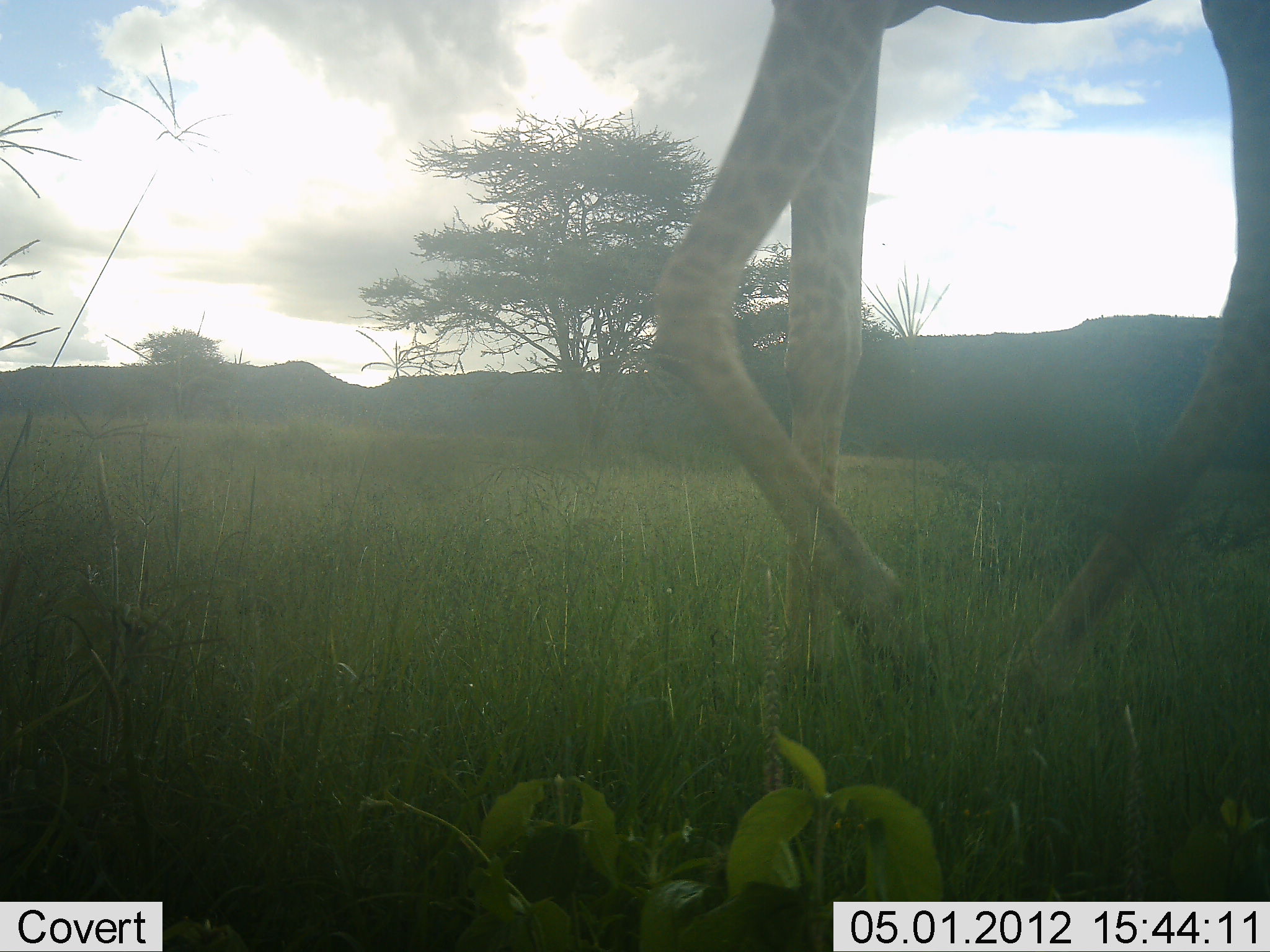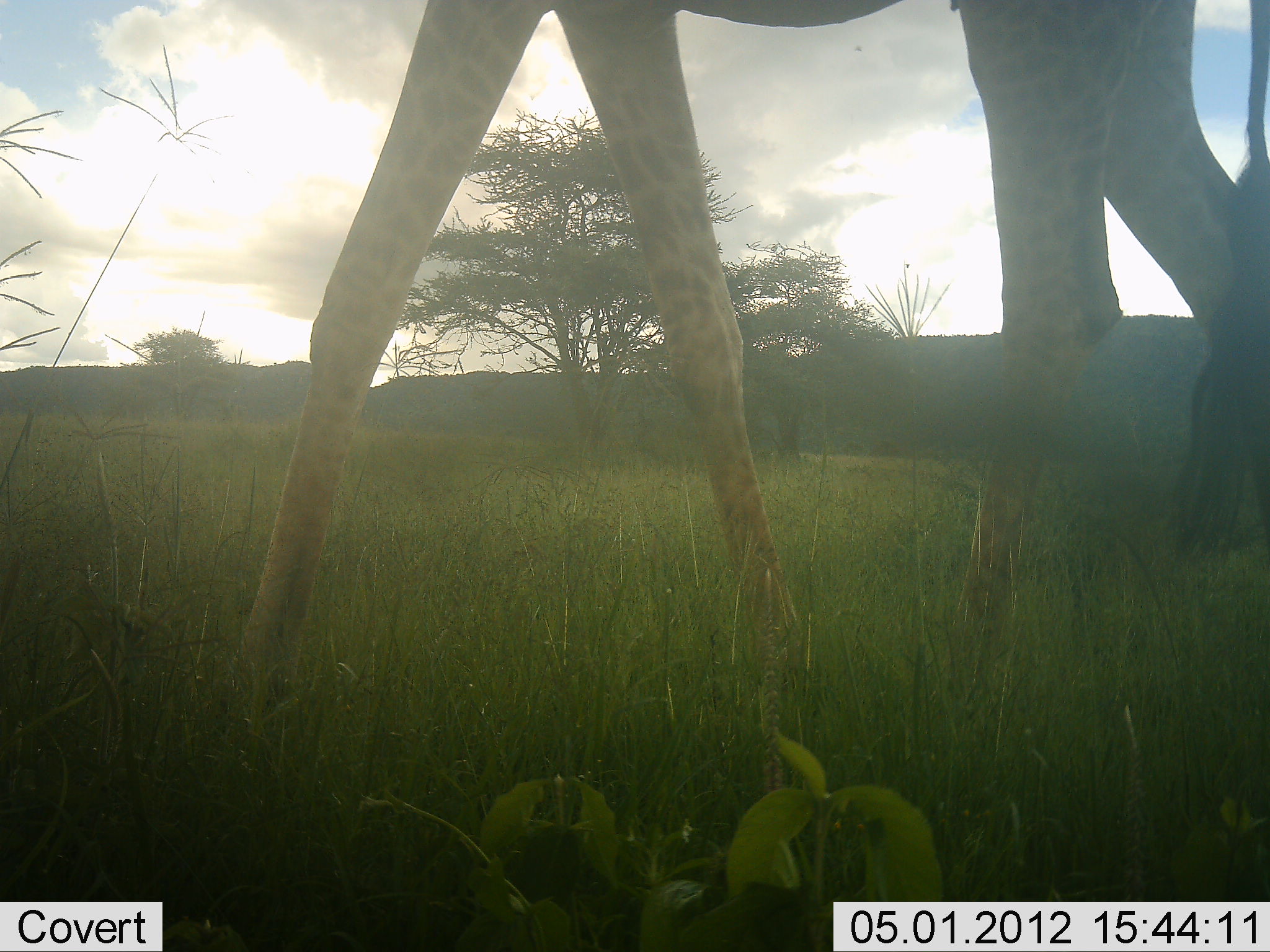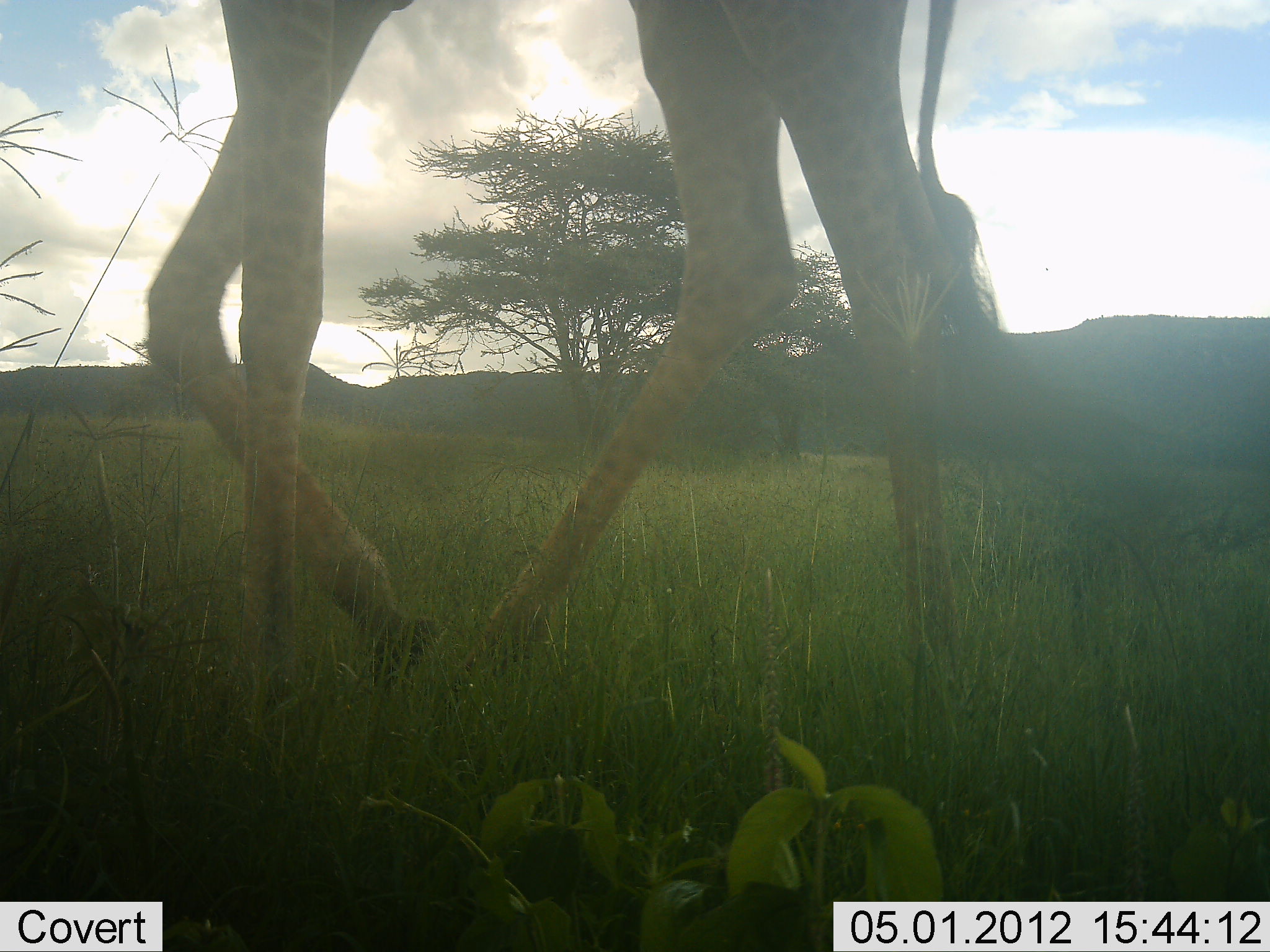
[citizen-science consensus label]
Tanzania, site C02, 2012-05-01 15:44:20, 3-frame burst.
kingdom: Animalia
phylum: Chordata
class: Mammalia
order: Artiodactyla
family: Giraffidae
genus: Giraffa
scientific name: Giraffa camelopardalis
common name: giraffe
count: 1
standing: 4%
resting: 0%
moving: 100%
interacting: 0%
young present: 0%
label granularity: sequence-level